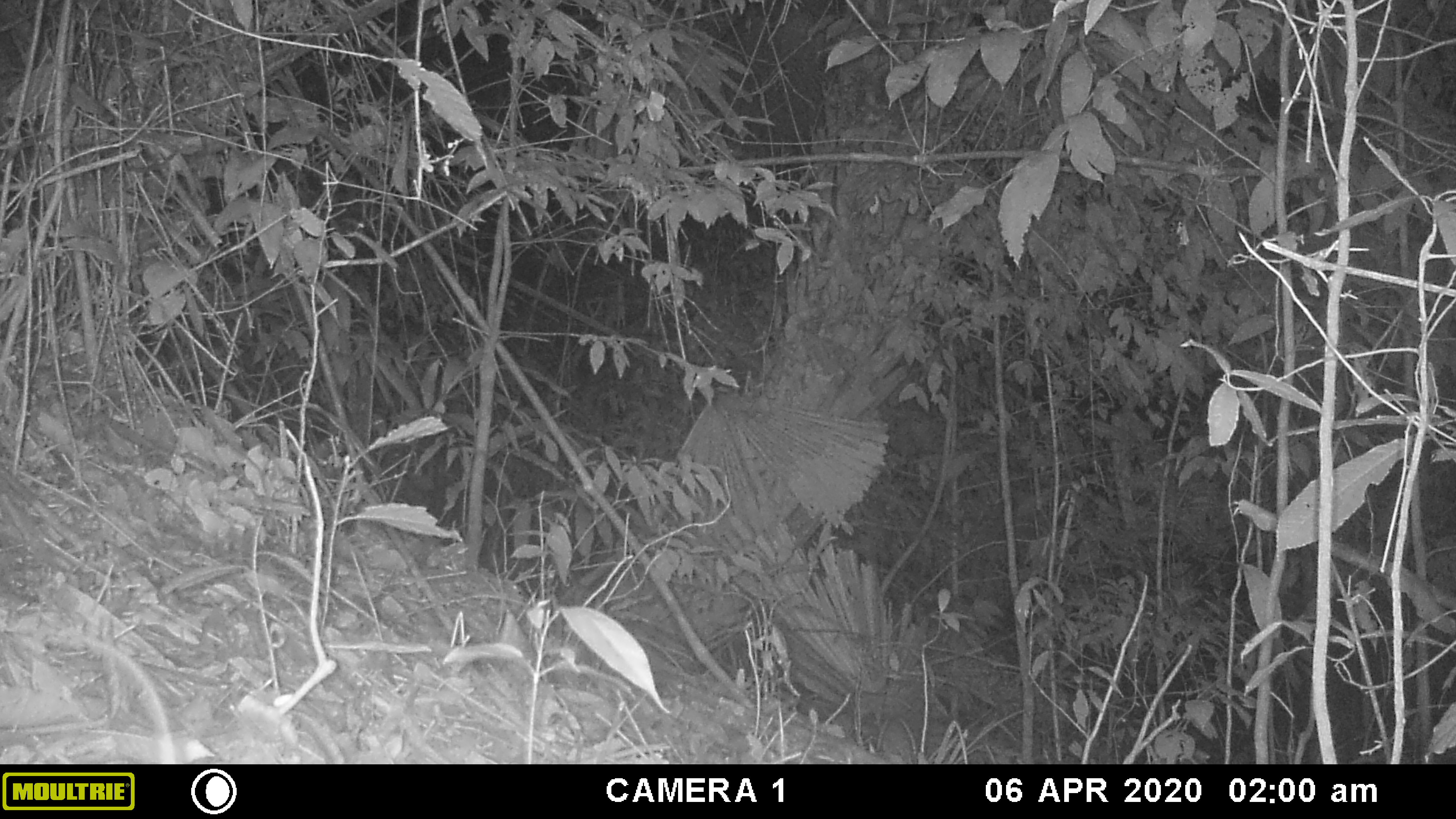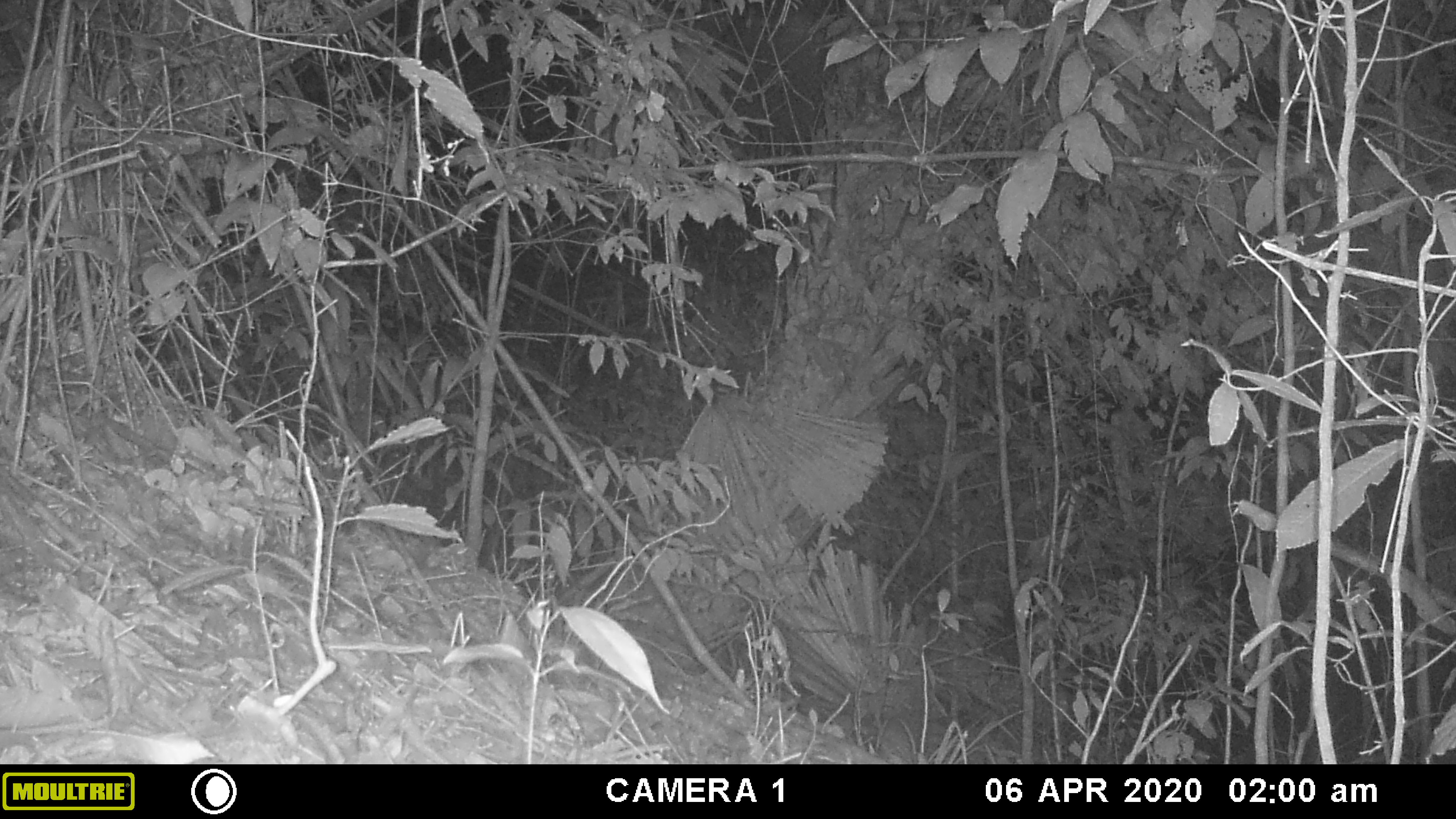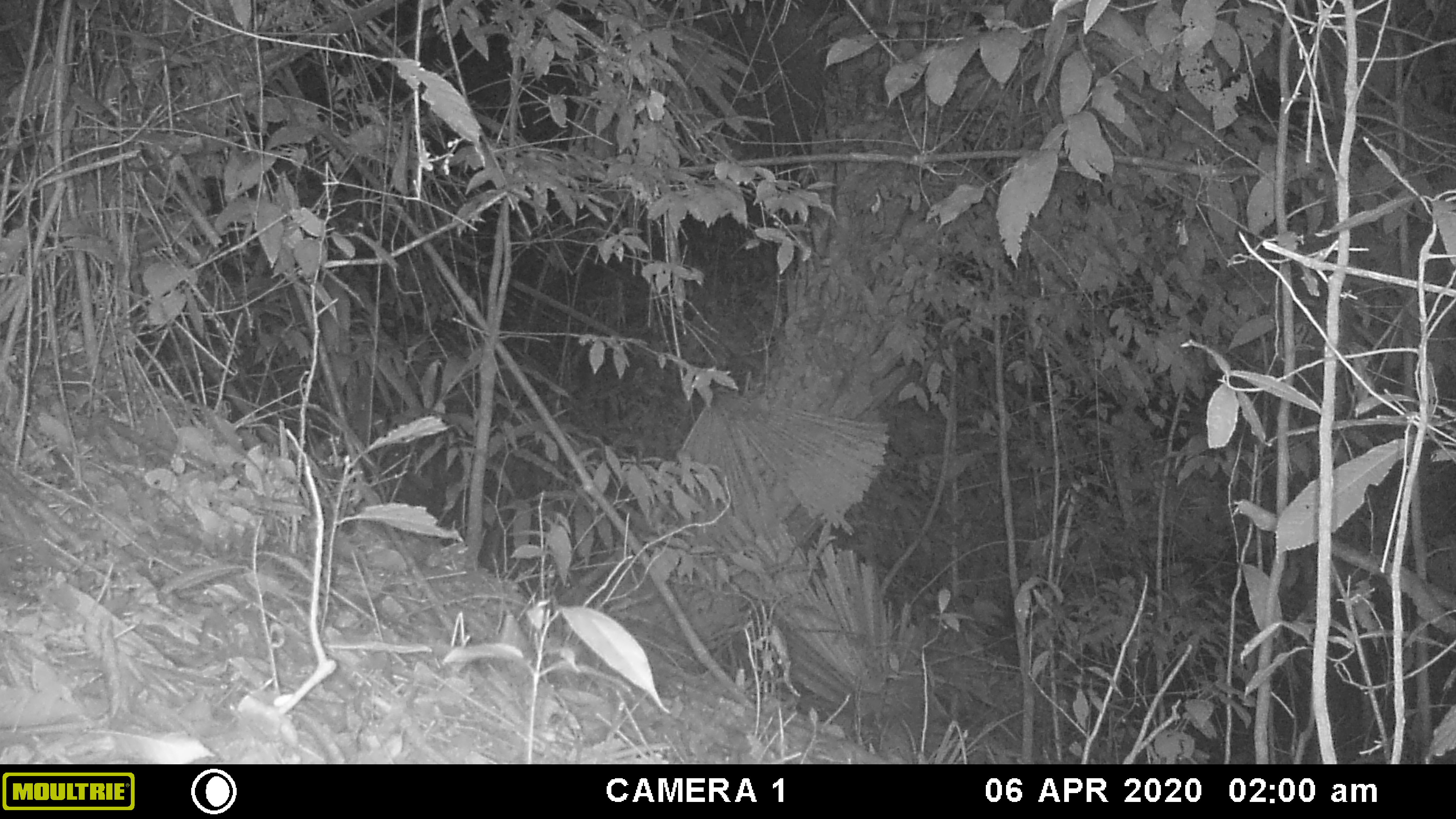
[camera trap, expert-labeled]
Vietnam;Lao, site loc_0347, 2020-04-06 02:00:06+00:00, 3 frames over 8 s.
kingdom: Animalia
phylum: Chordata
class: Mammalia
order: Rodentia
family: Muridae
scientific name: Muridae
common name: old-world mice and rats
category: unidentified murid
Unidentified murid (old-world mice and rats) (Muridae). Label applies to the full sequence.